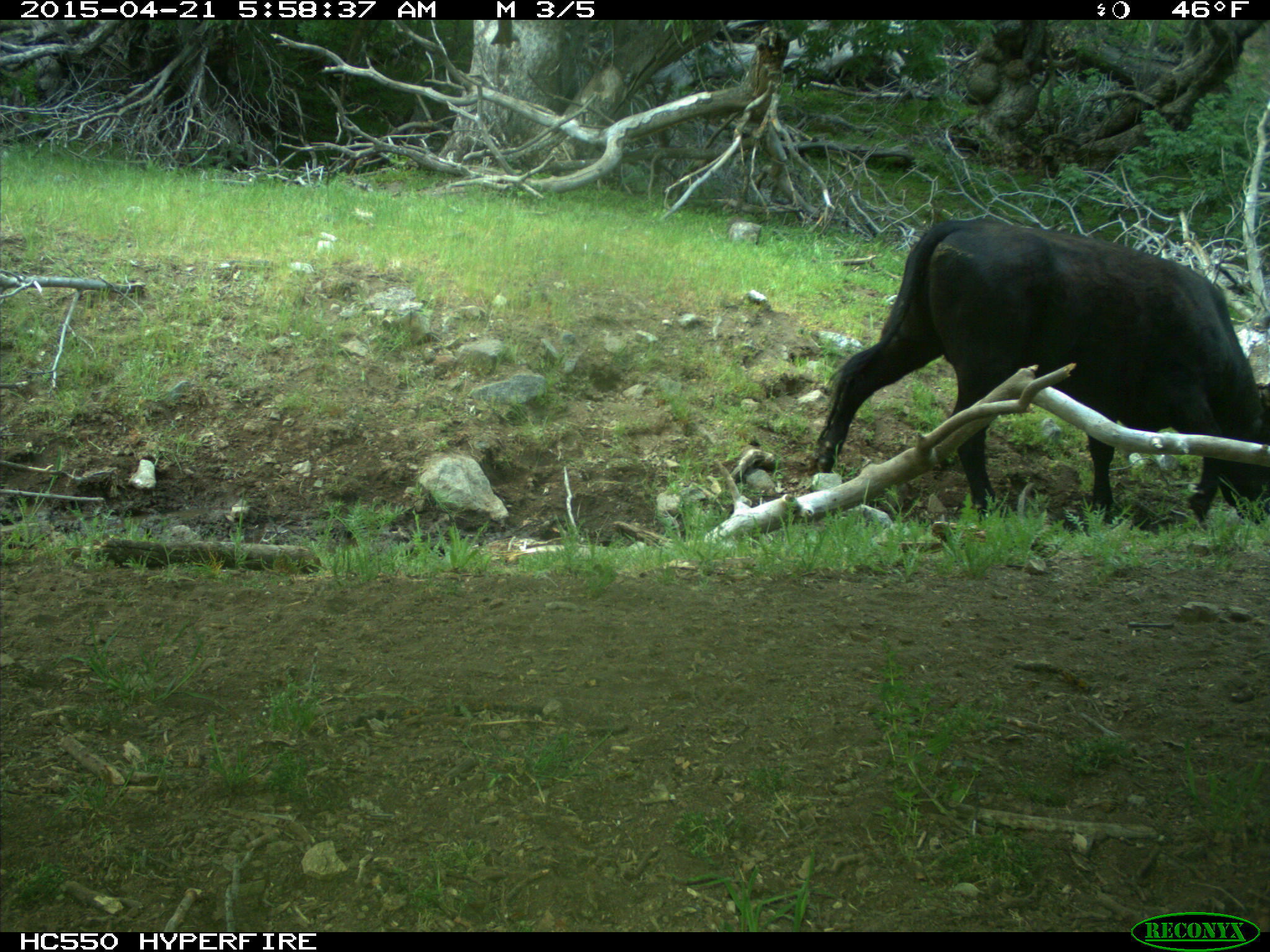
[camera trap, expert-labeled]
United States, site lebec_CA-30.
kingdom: Animalia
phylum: Chordata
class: Mammalia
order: Artiodactyla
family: Bovidae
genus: Bos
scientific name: Bos taurus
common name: domestic cow